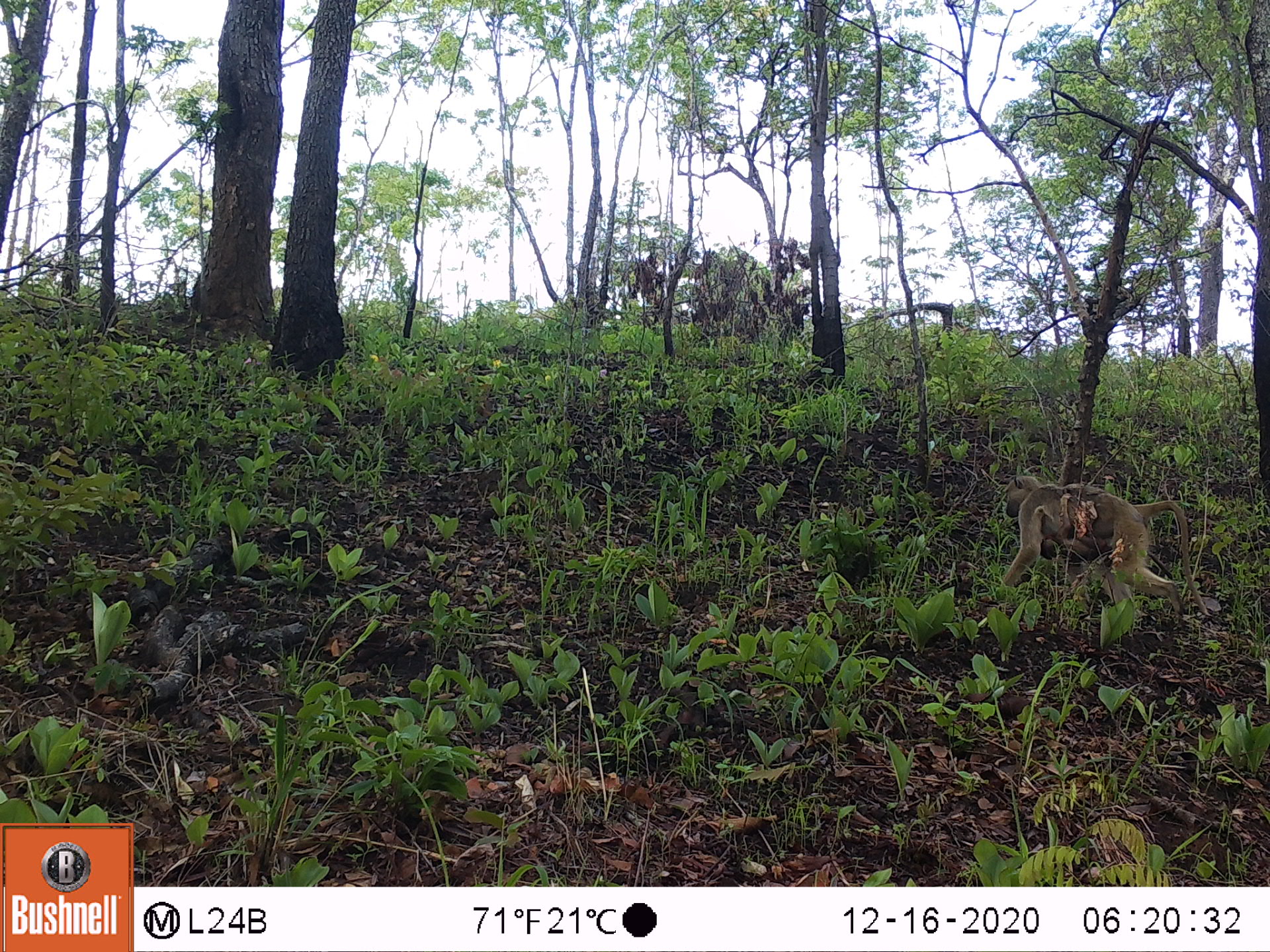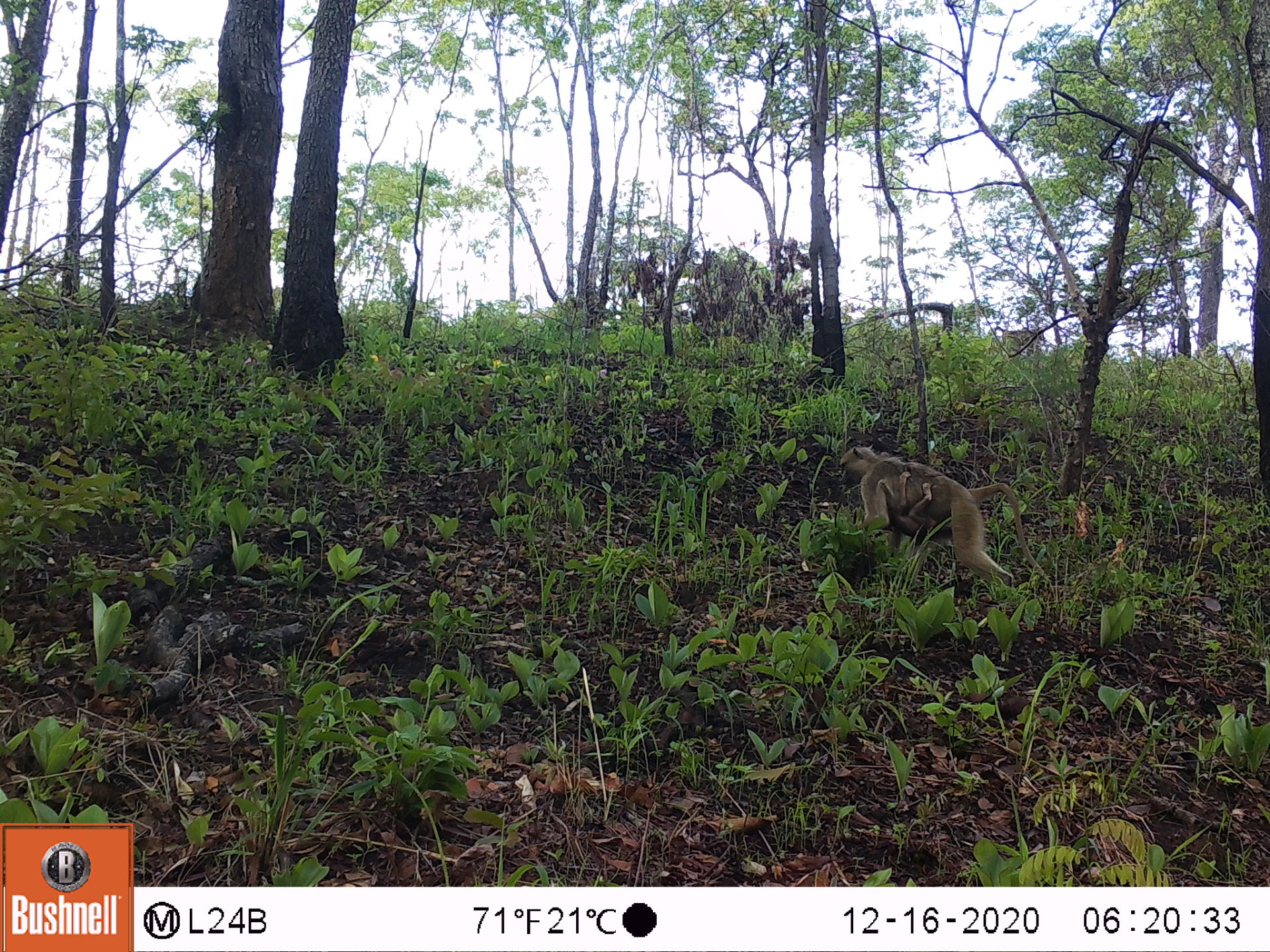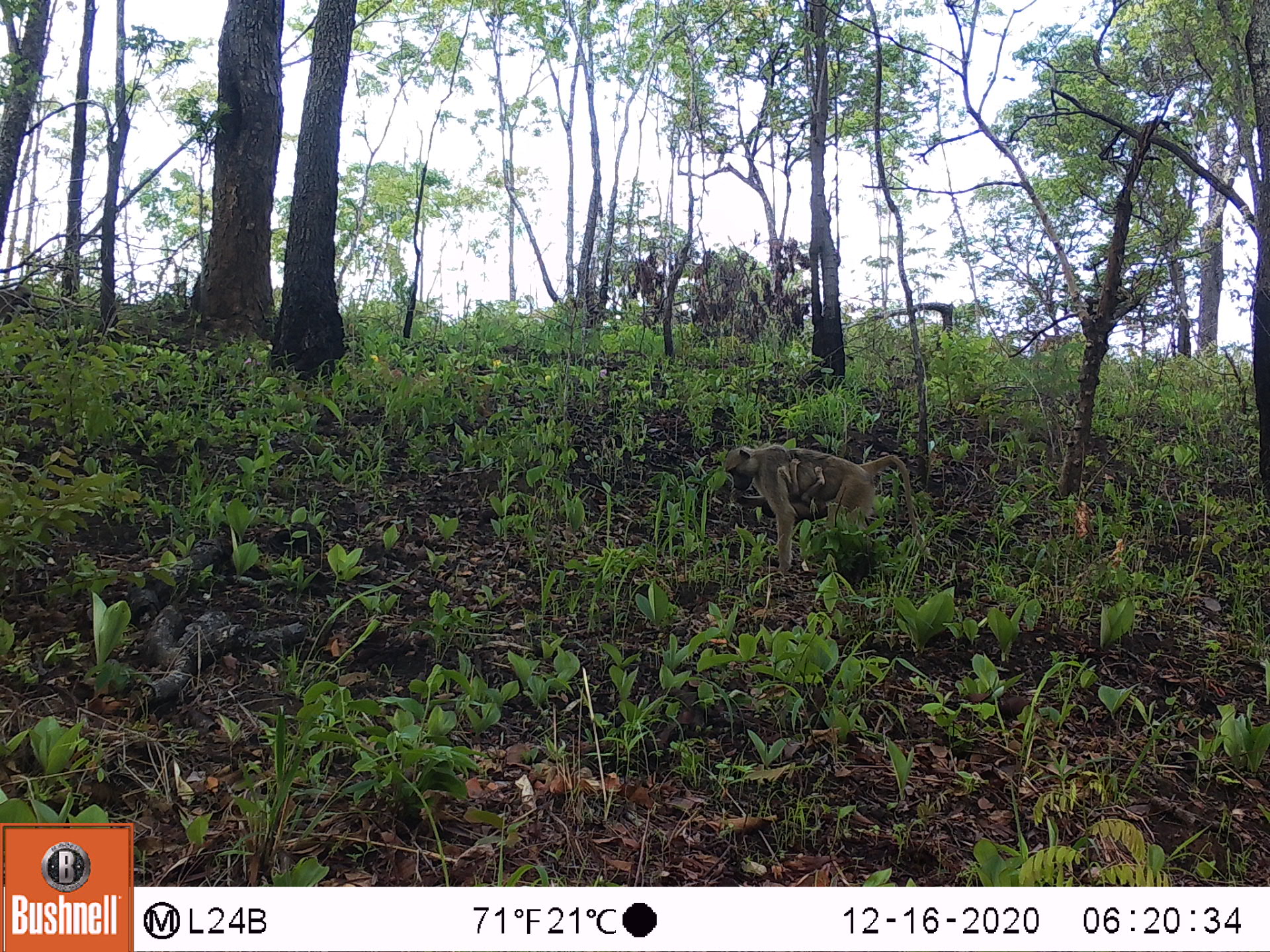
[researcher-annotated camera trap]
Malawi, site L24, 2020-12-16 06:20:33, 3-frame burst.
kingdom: Animalia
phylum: Chordata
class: Mammalia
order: Primates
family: Cercopithecidae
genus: Papio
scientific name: Papio cynocephalus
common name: yellow baboon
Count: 2.